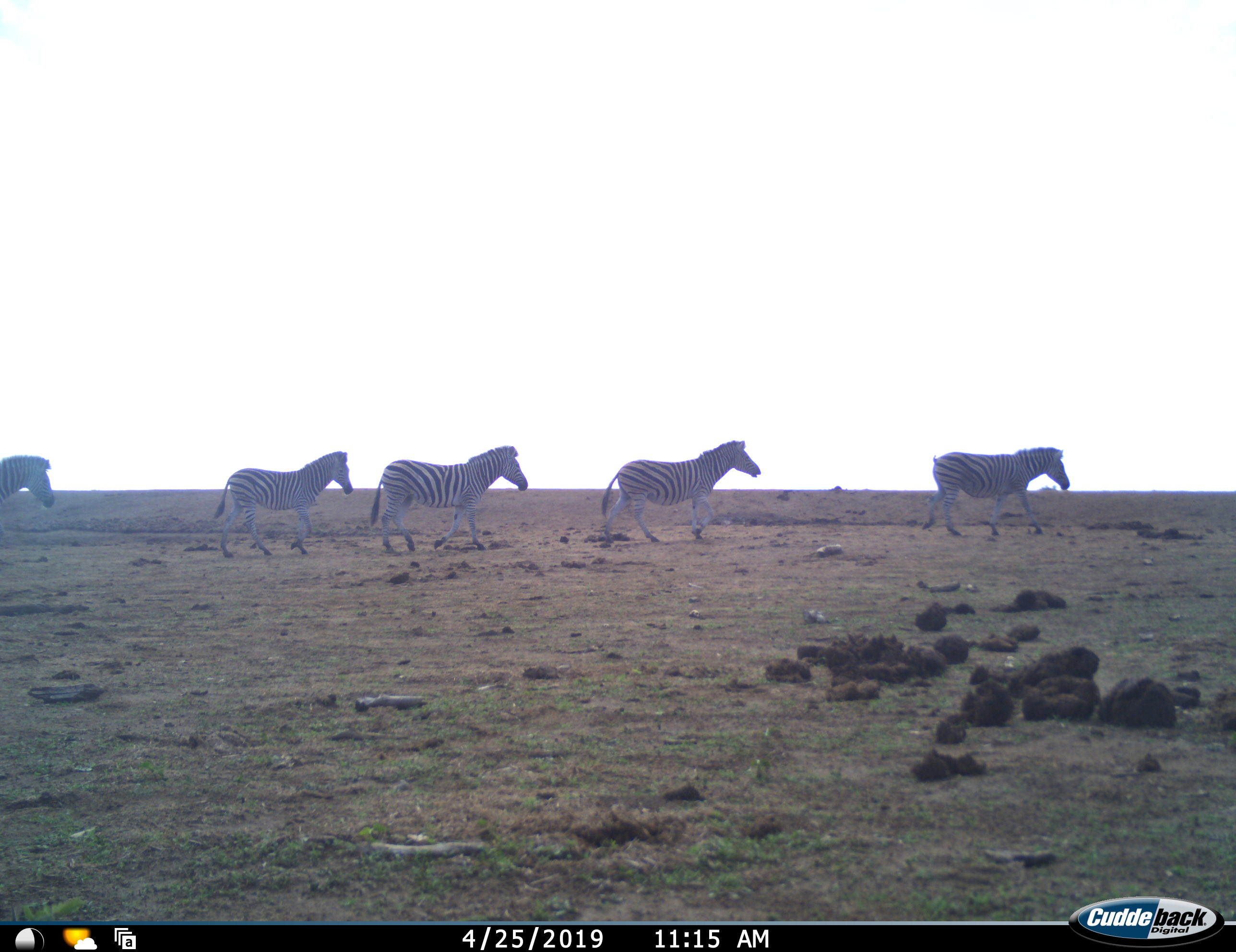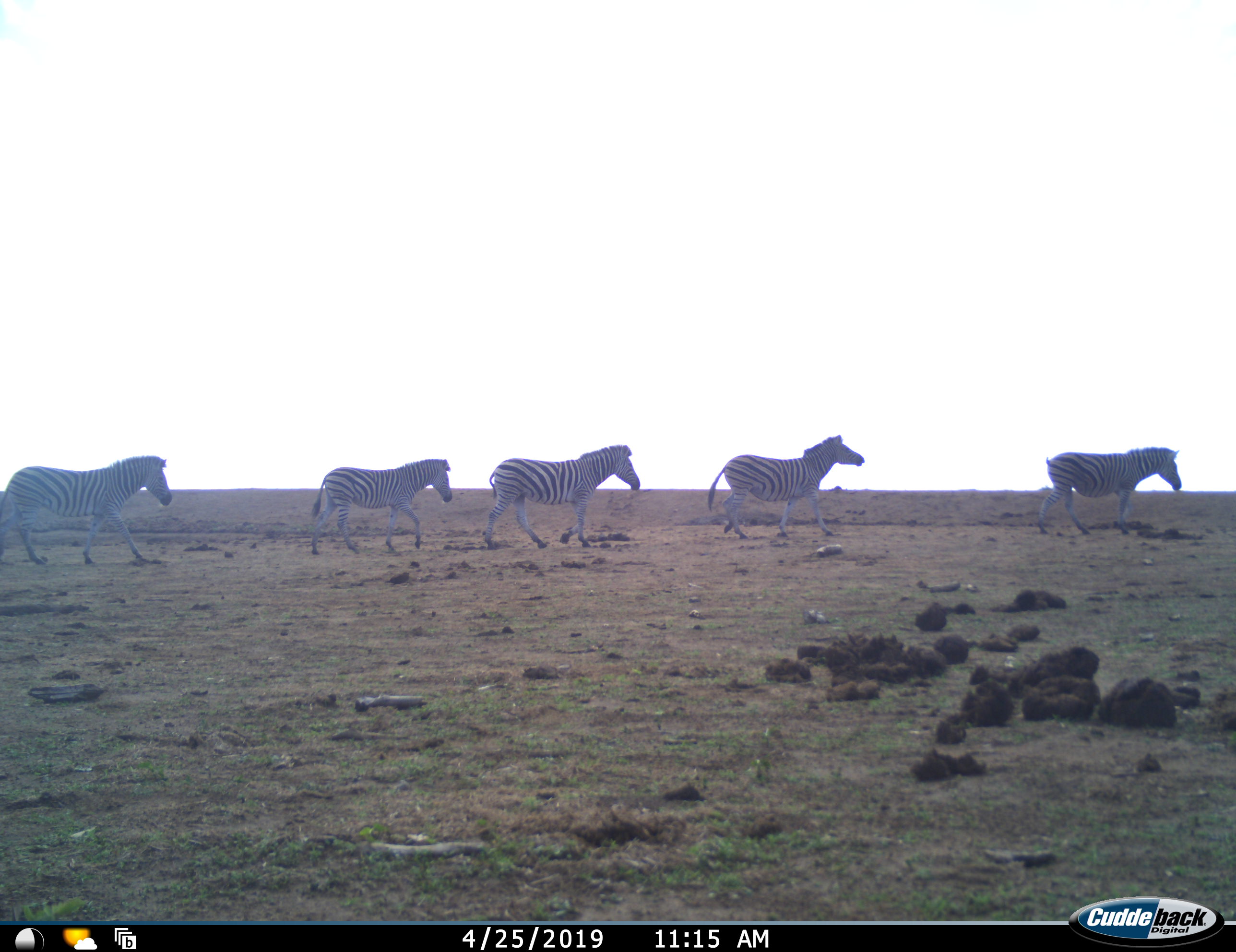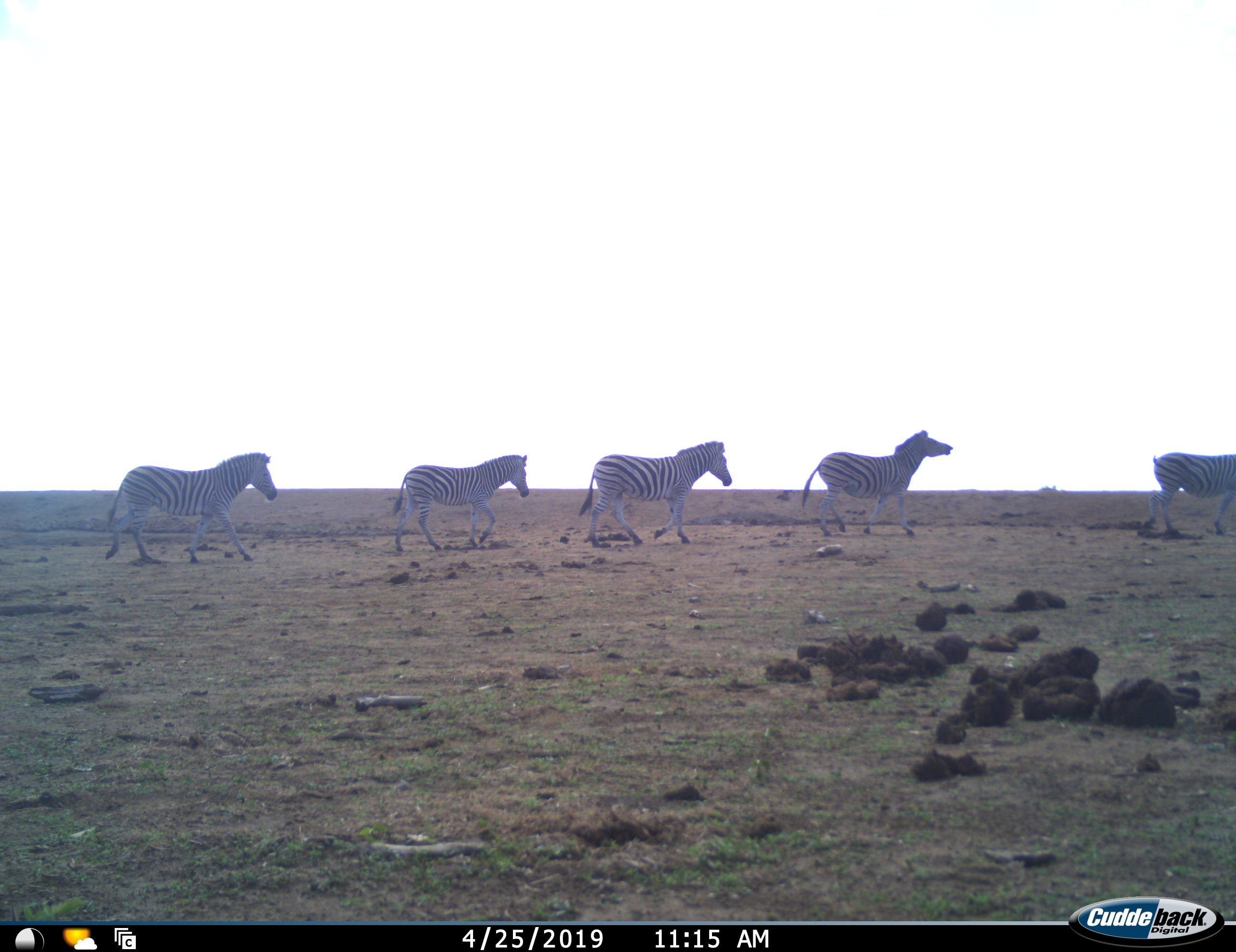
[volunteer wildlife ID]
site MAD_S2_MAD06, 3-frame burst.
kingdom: Animalia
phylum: Chordata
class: Mammalia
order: Perissodactyla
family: Equidae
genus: Equus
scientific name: Equus quagga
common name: plains zebra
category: zebraplains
Zebraplains (plains zebra) (Equus quagga), count 5. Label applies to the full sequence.